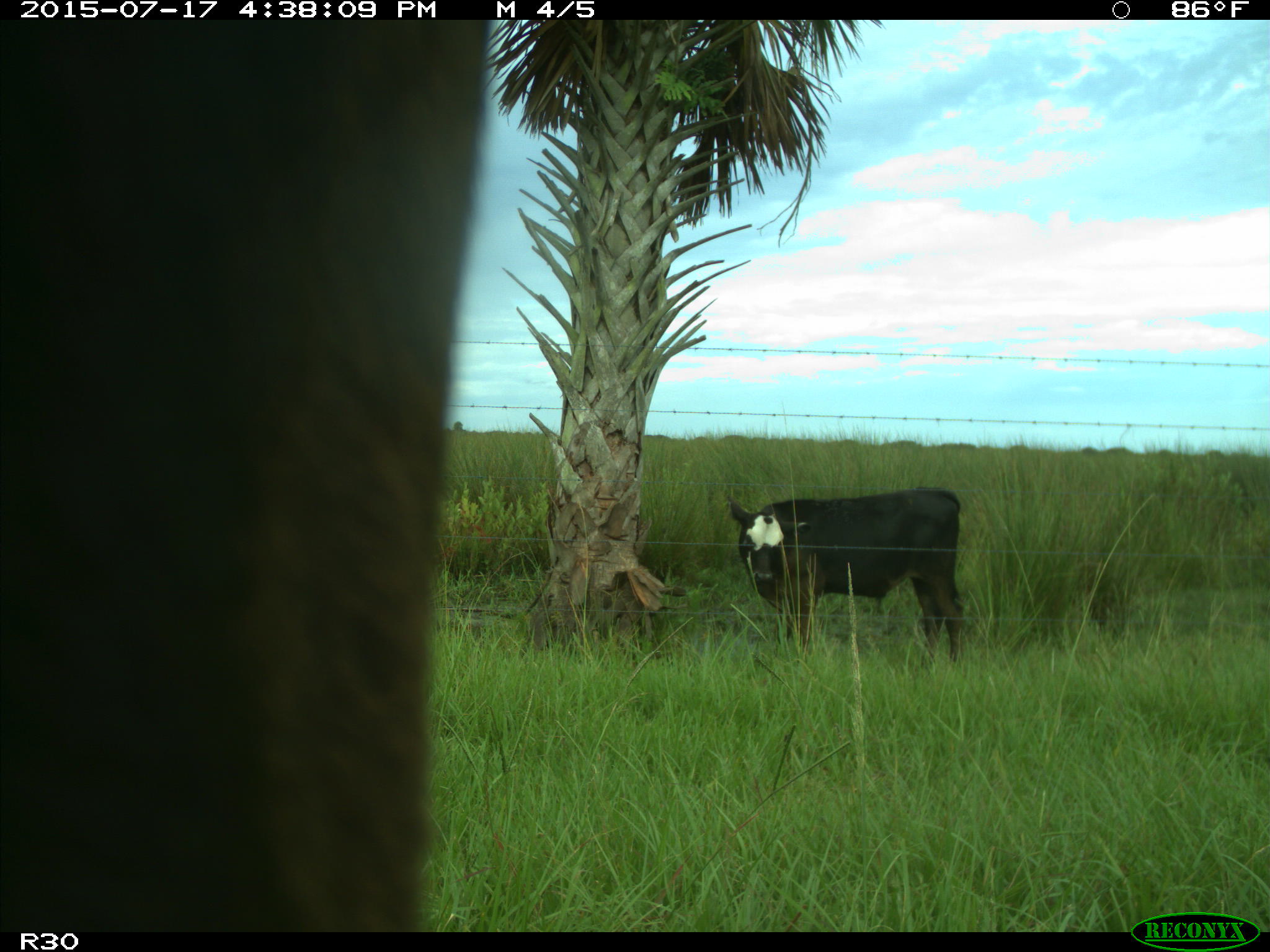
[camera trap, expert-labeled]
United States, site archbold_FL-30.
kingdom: Animalia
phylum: Chordata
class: Mammalia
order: Artiodactyla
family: Bovidae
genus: Bos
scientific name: Bos taurus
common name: domestic cow